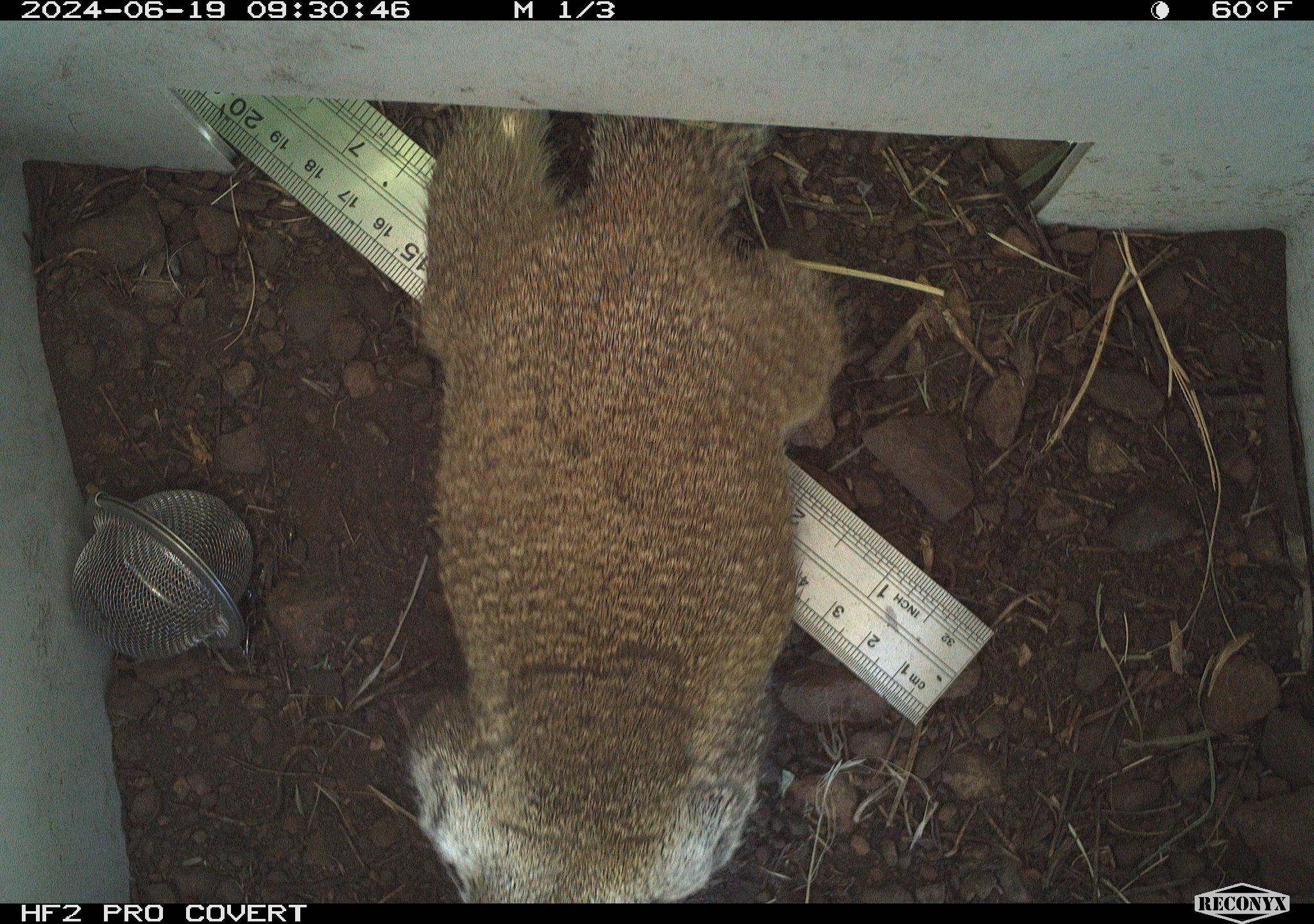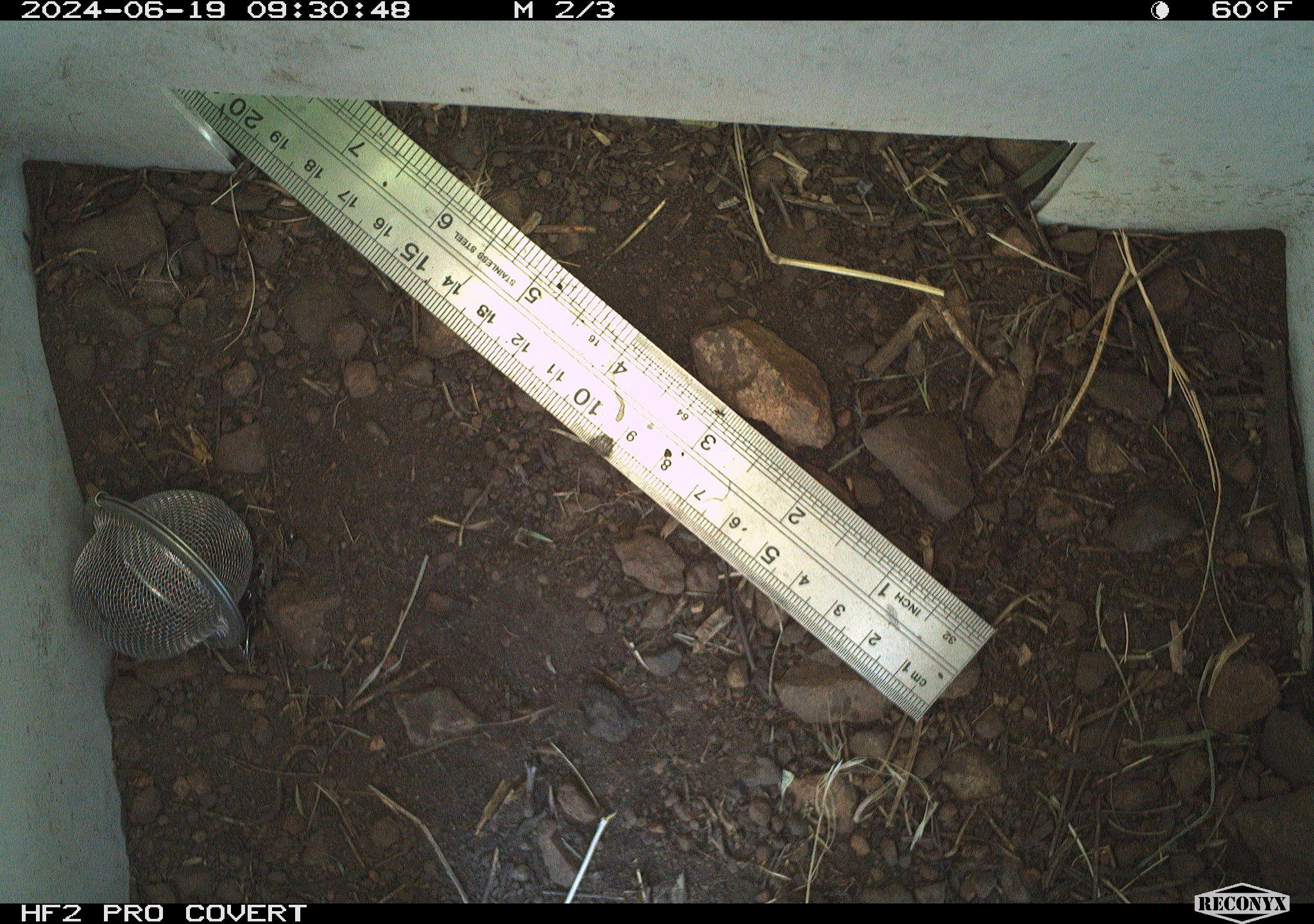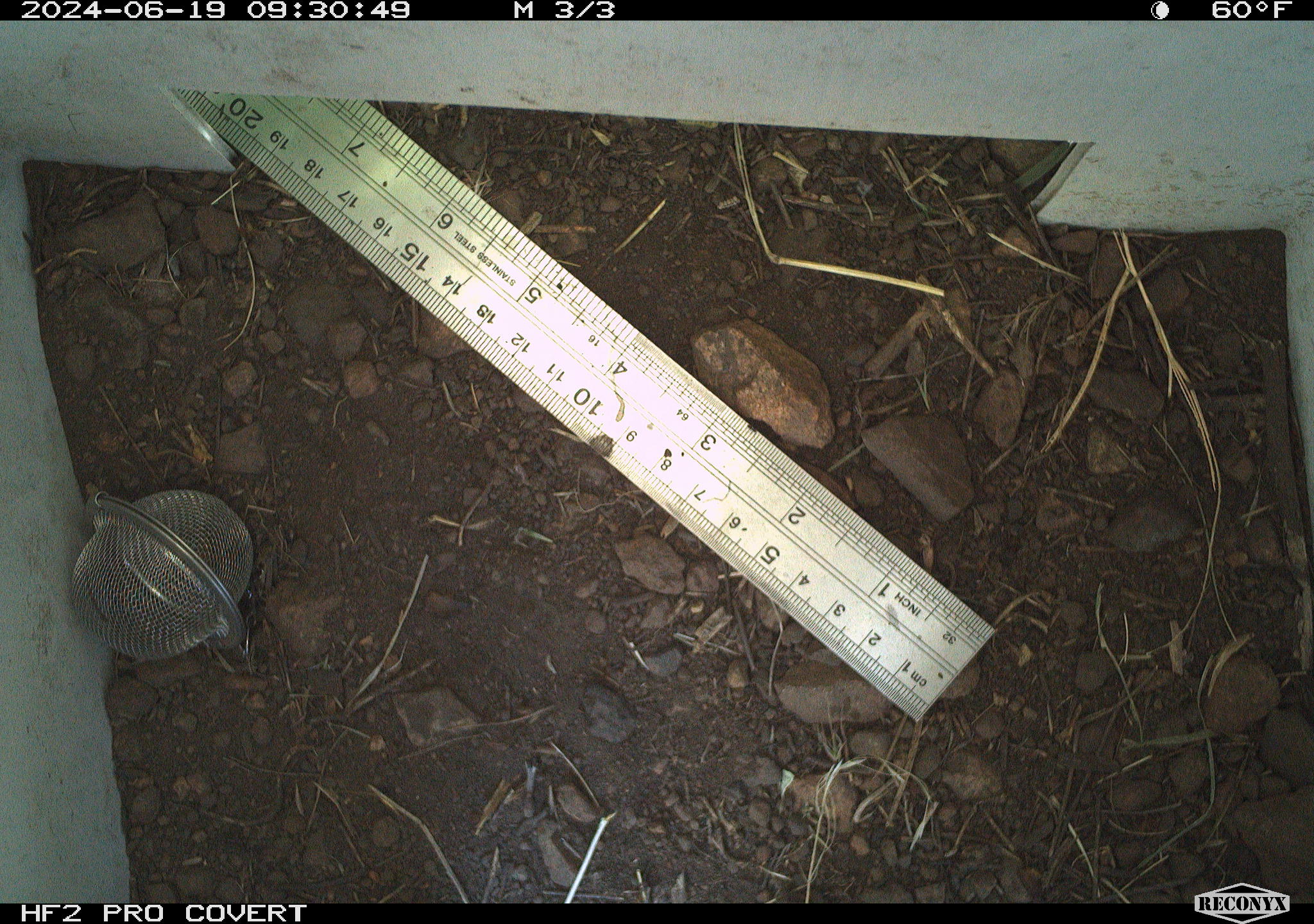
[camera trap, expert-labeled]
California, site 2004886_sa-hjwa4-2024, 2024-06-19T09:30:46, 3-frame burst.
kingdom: Animalia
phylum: Chordata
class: Mammalia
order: Rodentia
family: Sciuridae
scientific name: Sciuridae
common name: squirrels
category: sciuridae family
Sciuridae family (squirrels) (Sciuridae).